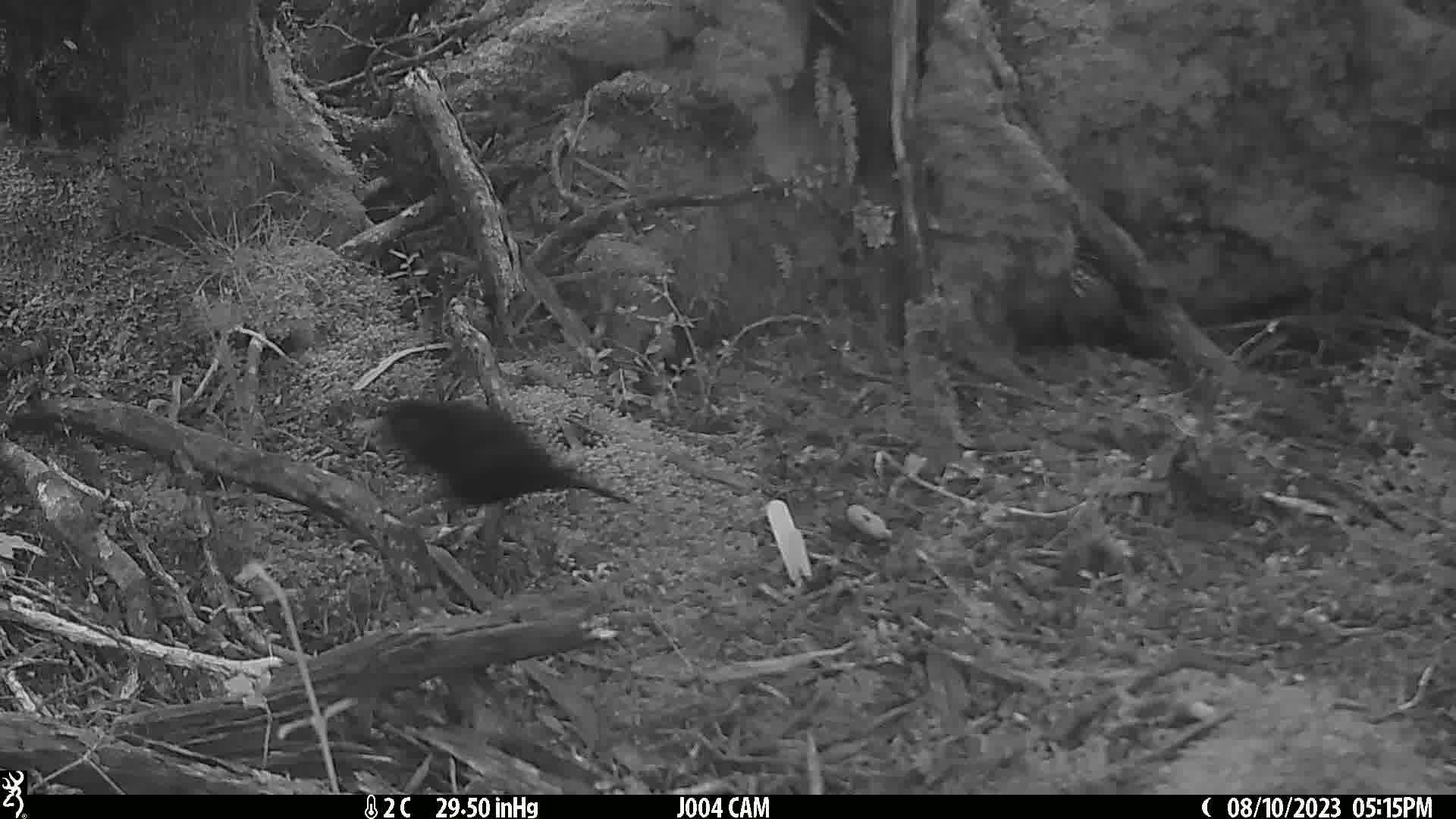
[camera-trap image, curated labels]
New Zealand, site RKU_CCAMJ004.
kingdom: Animalia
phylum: Chordata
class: Aves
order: Passeriformes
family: Turdidae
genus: Turdus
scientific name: Turdus merula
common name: eurasian blackbird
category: blackbird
Blackbird (eurasian blackbird) (Turdus merula).